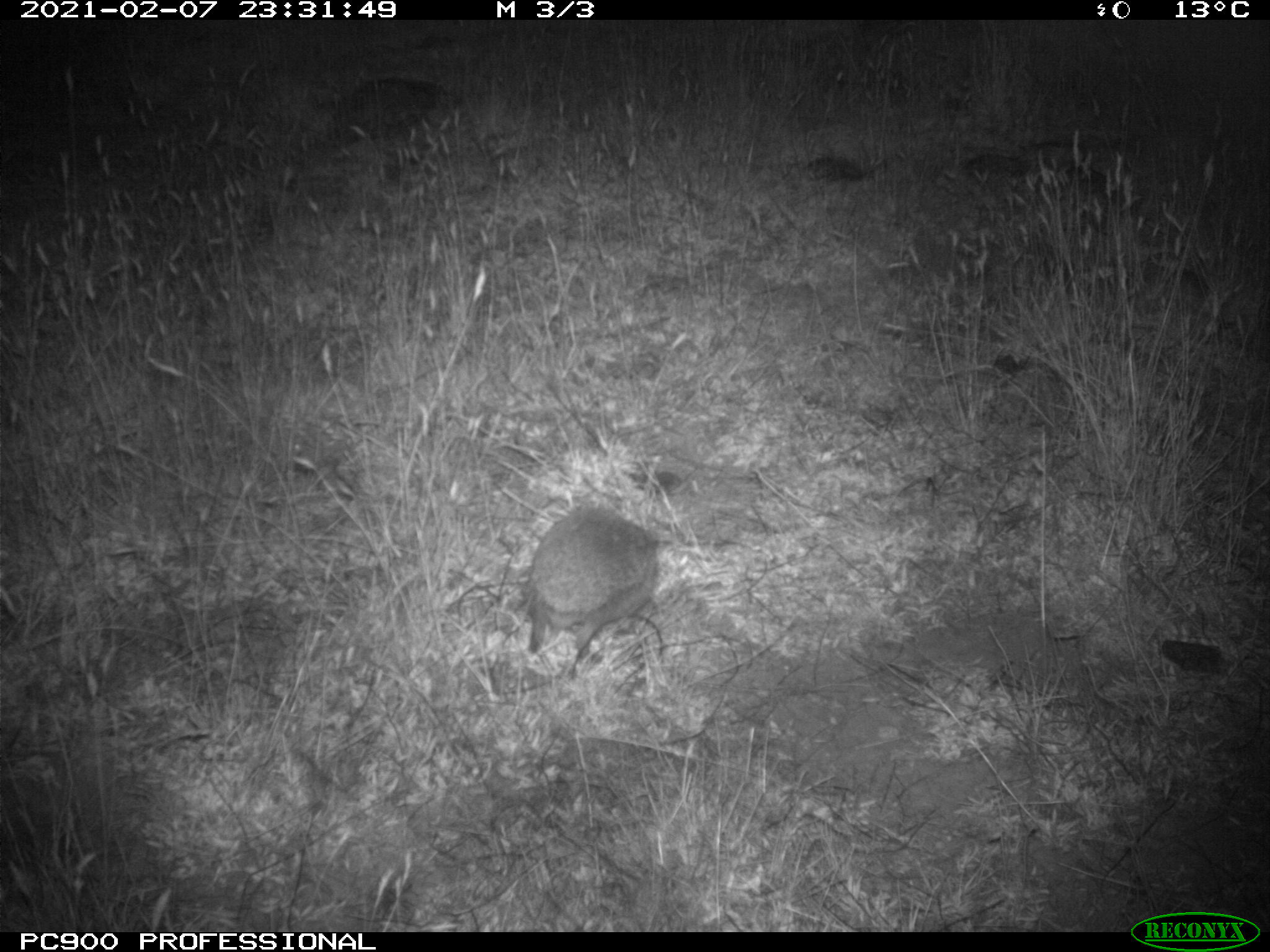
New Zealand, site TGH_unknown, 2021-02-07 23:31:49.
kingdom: Animalia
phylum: Chordata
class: Mammalia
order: Eulipotyphla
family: Erinaceidae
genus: Erinaceus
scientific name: Erinaceus europaeus europaeus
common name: european hedgehog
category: hedgehog